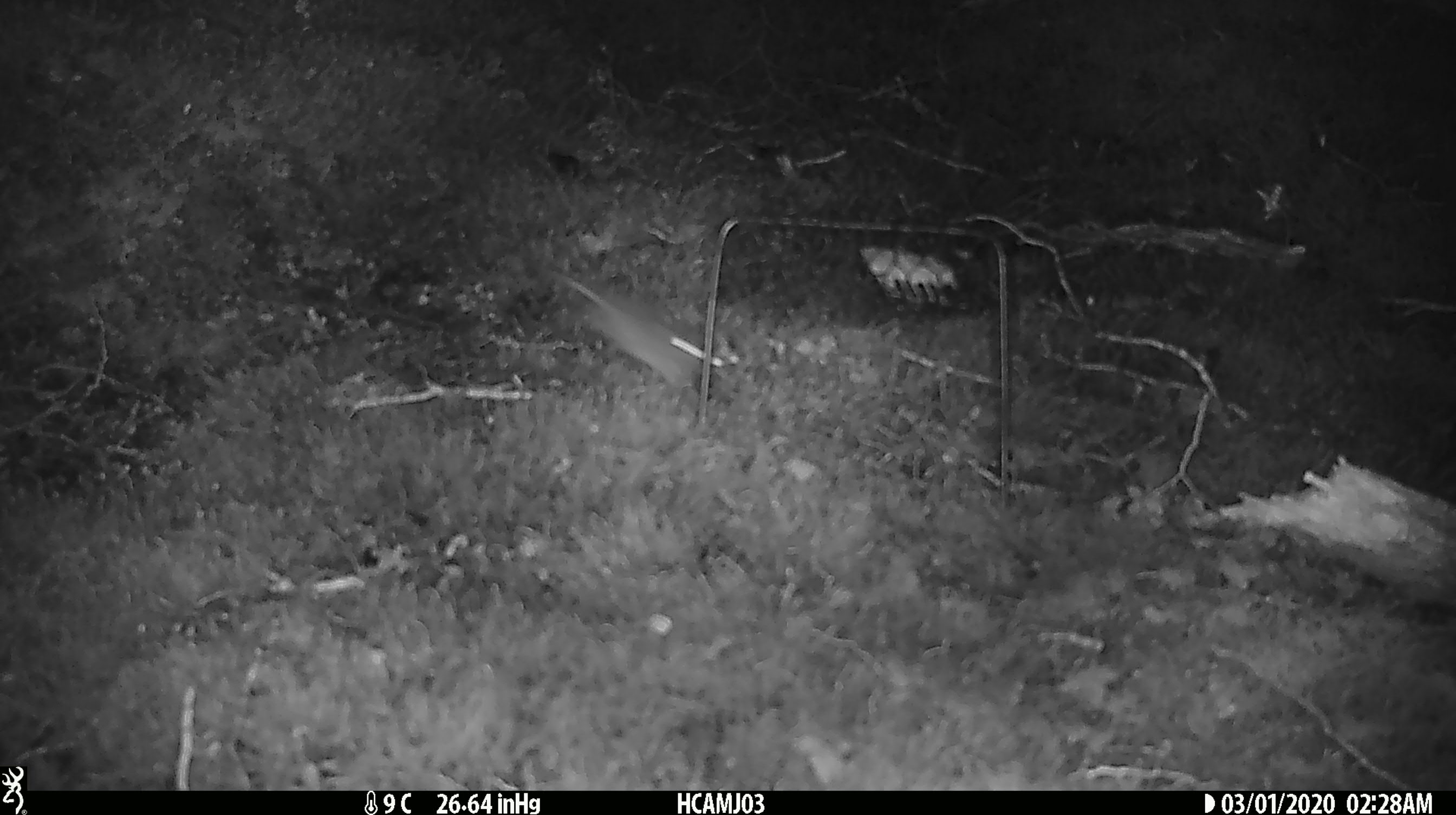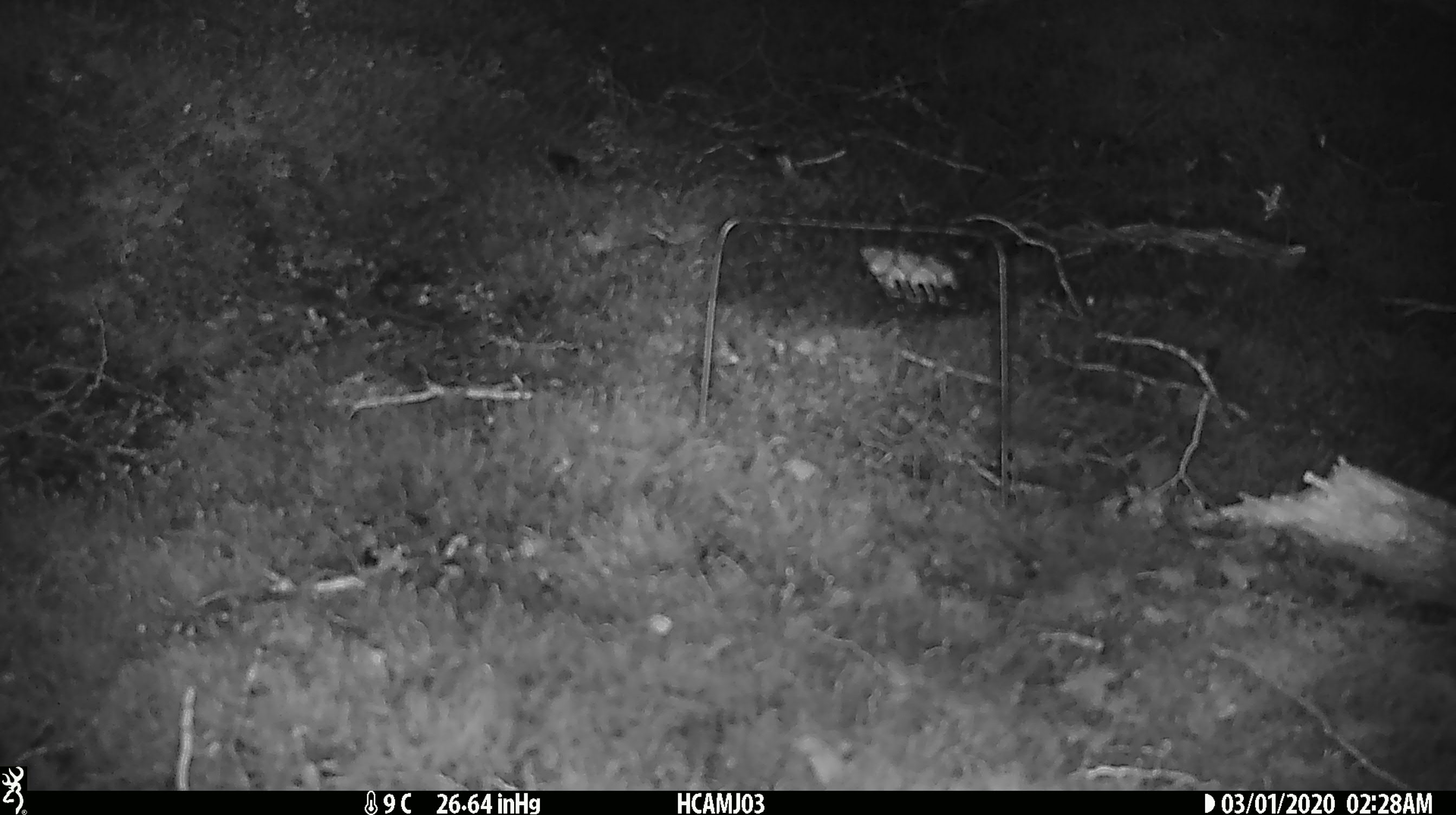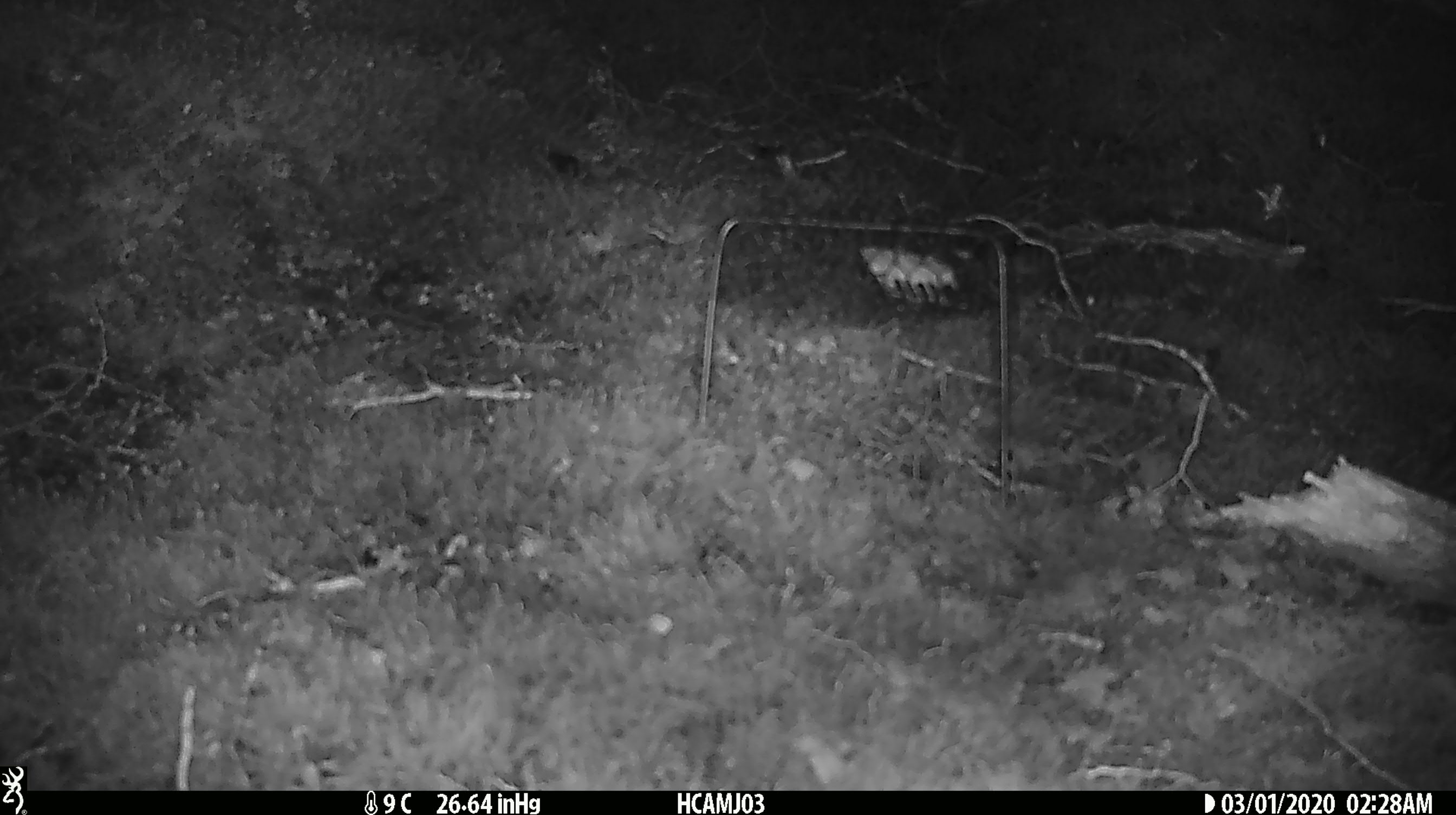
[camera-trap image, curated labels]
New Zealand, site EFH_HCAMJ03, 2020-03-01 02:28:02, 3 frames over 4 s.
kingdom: Animalia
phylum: Chordata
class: Mammalia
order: Rodentia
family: Muridae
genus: Mus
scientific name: Mus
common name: mouse